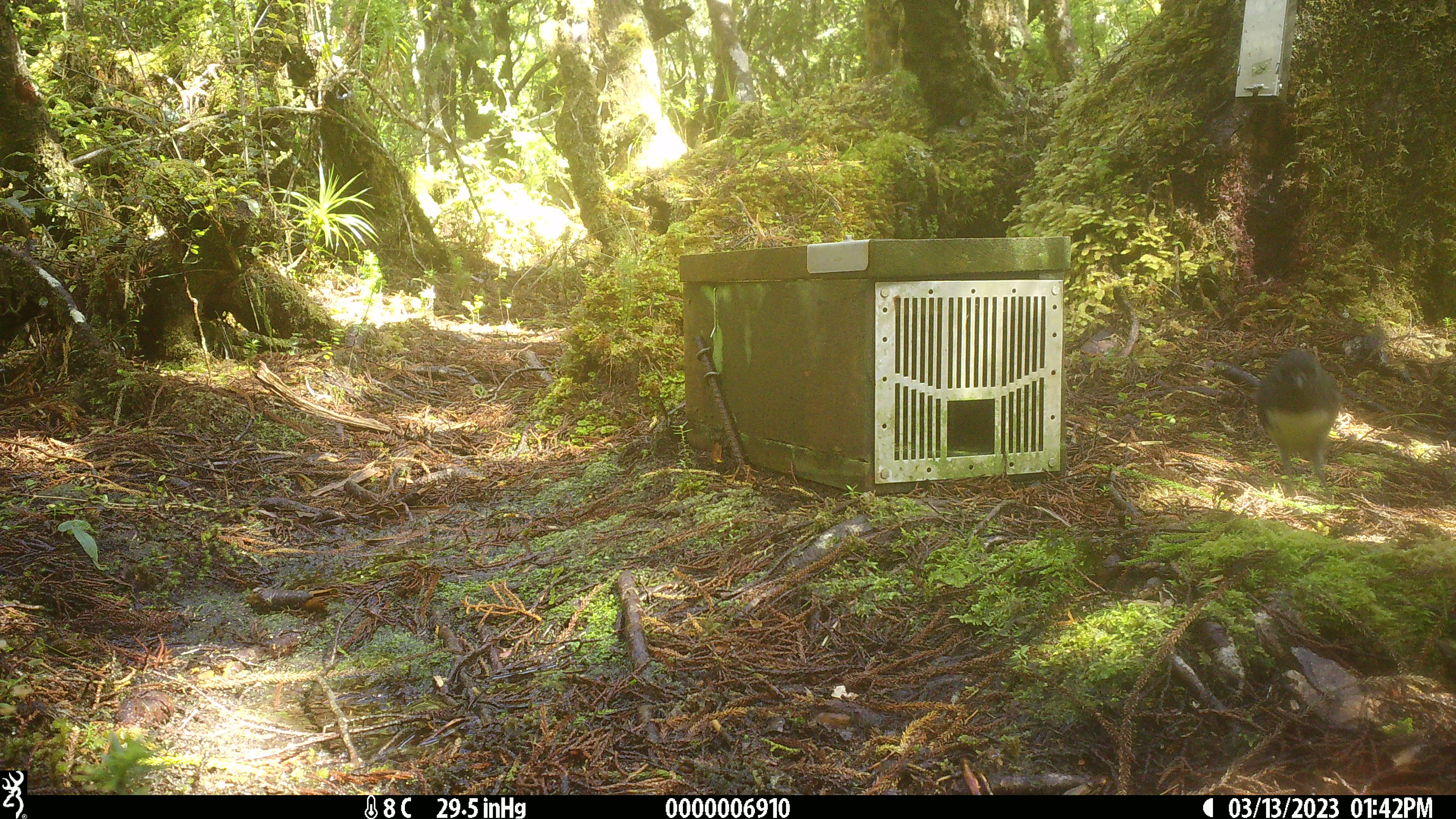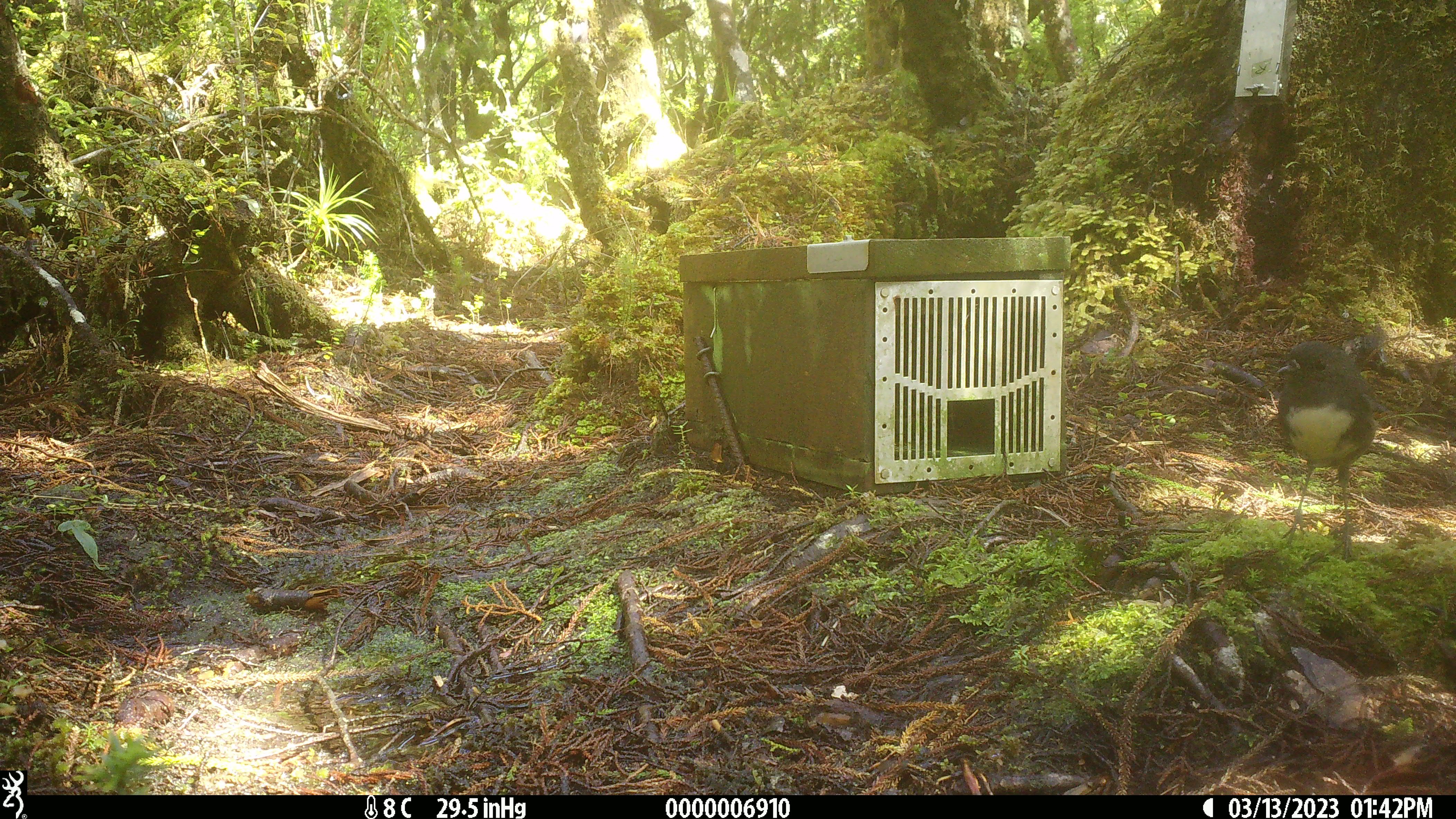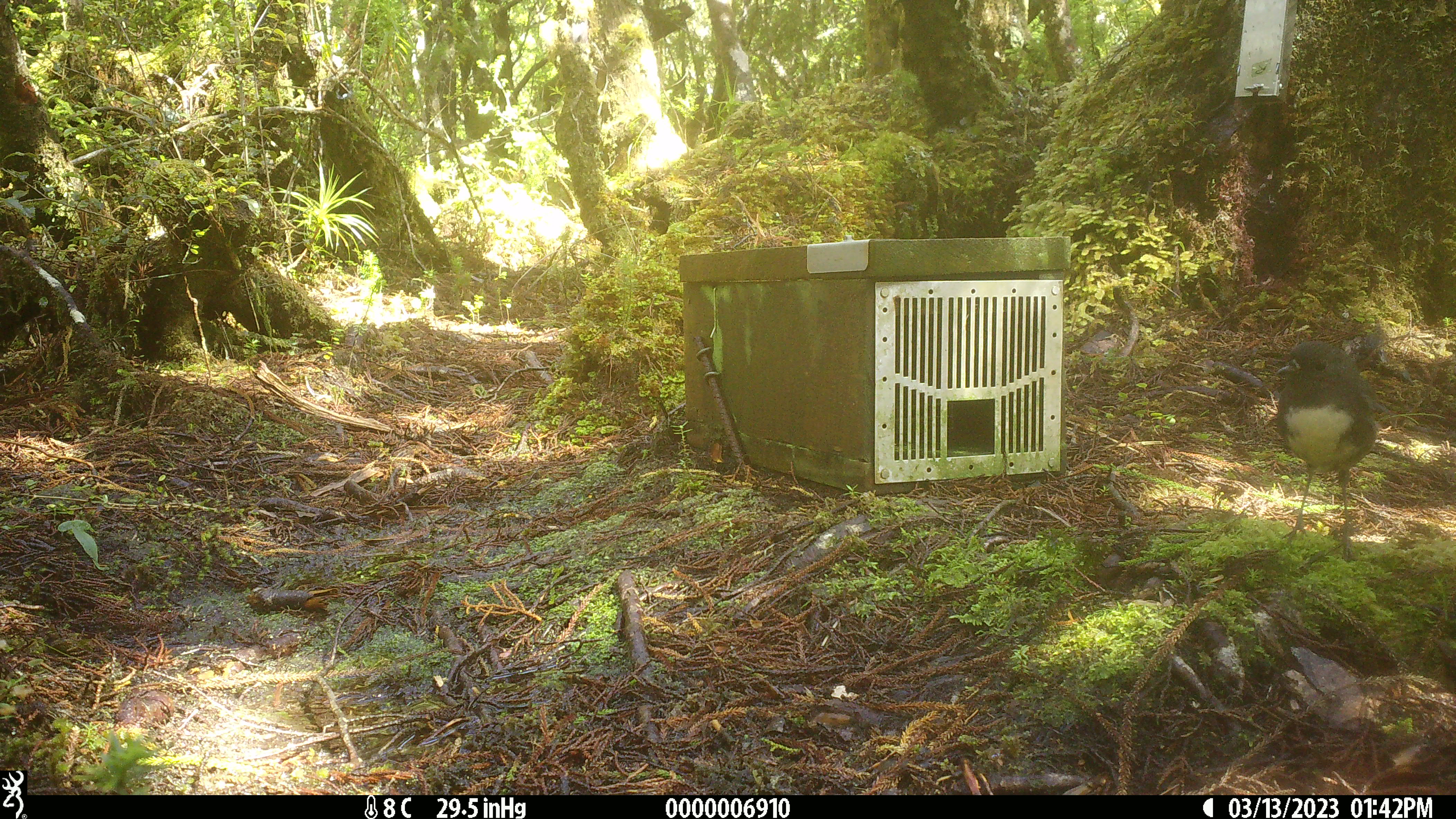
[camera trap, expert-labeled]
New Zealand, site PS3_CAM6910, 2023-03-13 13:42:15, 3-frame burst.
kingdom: Animalia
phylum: Chordata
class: Aves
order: Passeriformes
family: Petroicidae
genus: Petroica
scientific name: Petroica australis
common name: new zealand robin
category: robin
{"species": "robin (new zealand robin) (Petroica australis)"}